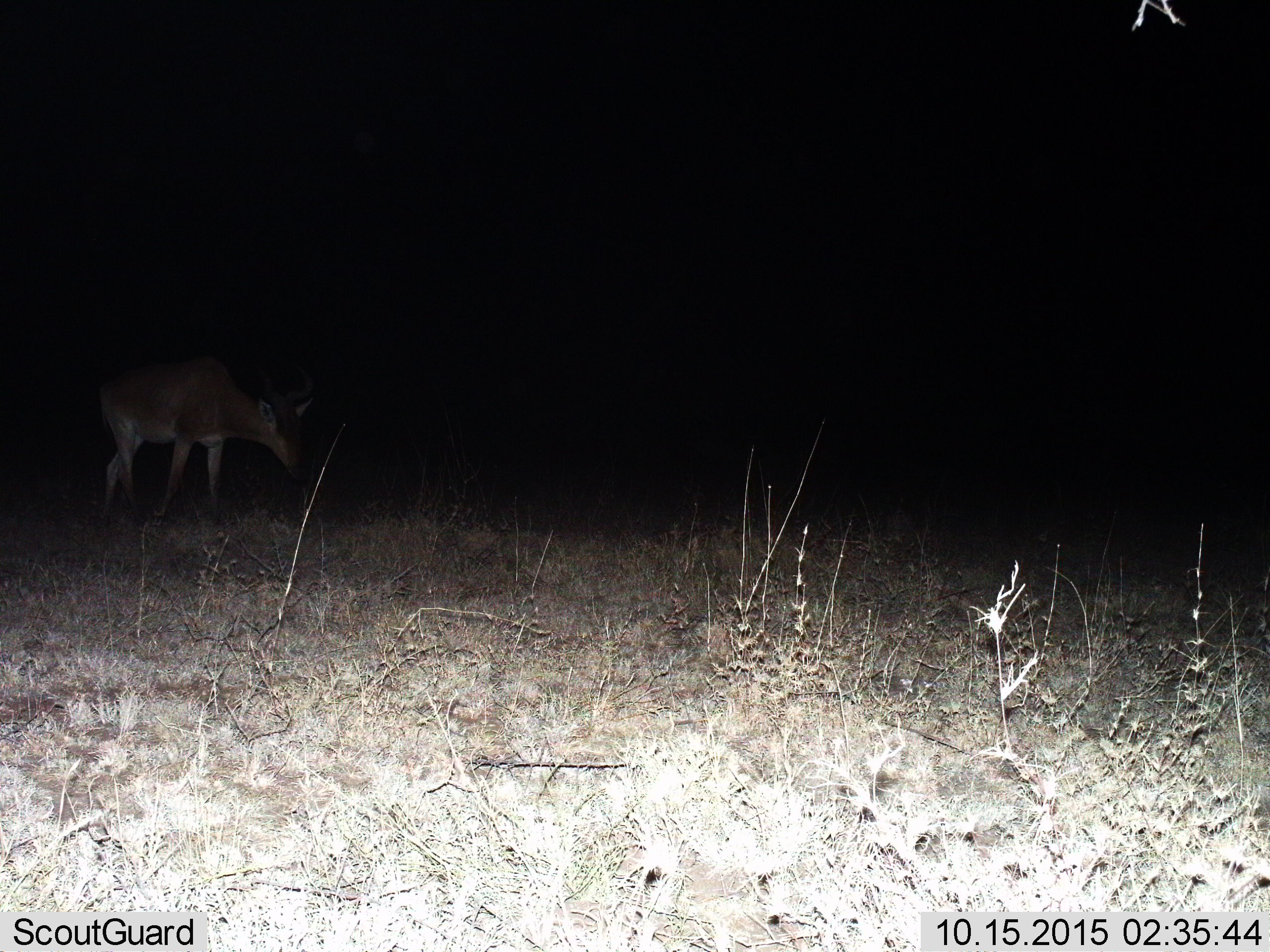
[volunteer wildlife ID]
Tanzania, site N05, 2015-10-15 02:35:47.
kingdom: Animalia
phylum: Chordata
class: Mammalia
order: Artiodactyla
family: Bovidae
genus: Nanger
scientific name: Nanger granti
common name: grant's gazelle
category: gazellegrants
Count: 1.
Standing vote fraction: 0%.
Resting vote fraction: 0%.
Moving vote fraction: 33%.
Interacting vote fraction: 0%.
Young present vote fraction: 0%.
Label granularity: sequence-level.